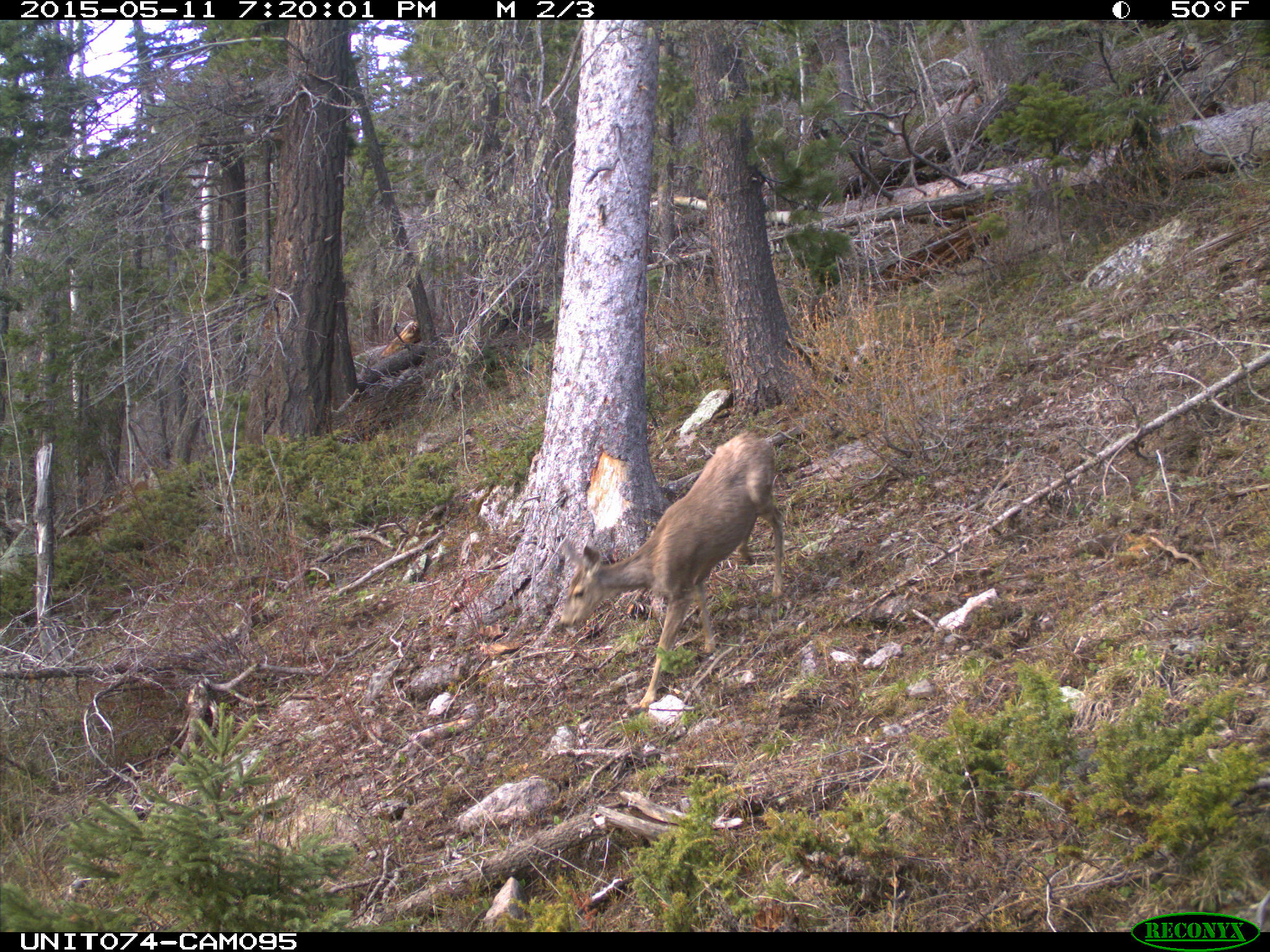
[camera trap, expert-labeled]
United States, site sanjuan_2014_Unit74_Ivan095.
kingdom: Animalia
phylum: Chordata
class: Mammalia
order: Artiodactyla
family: Cervidae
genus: Odocoileus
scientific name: Odocoileus hemionus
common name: mule deer